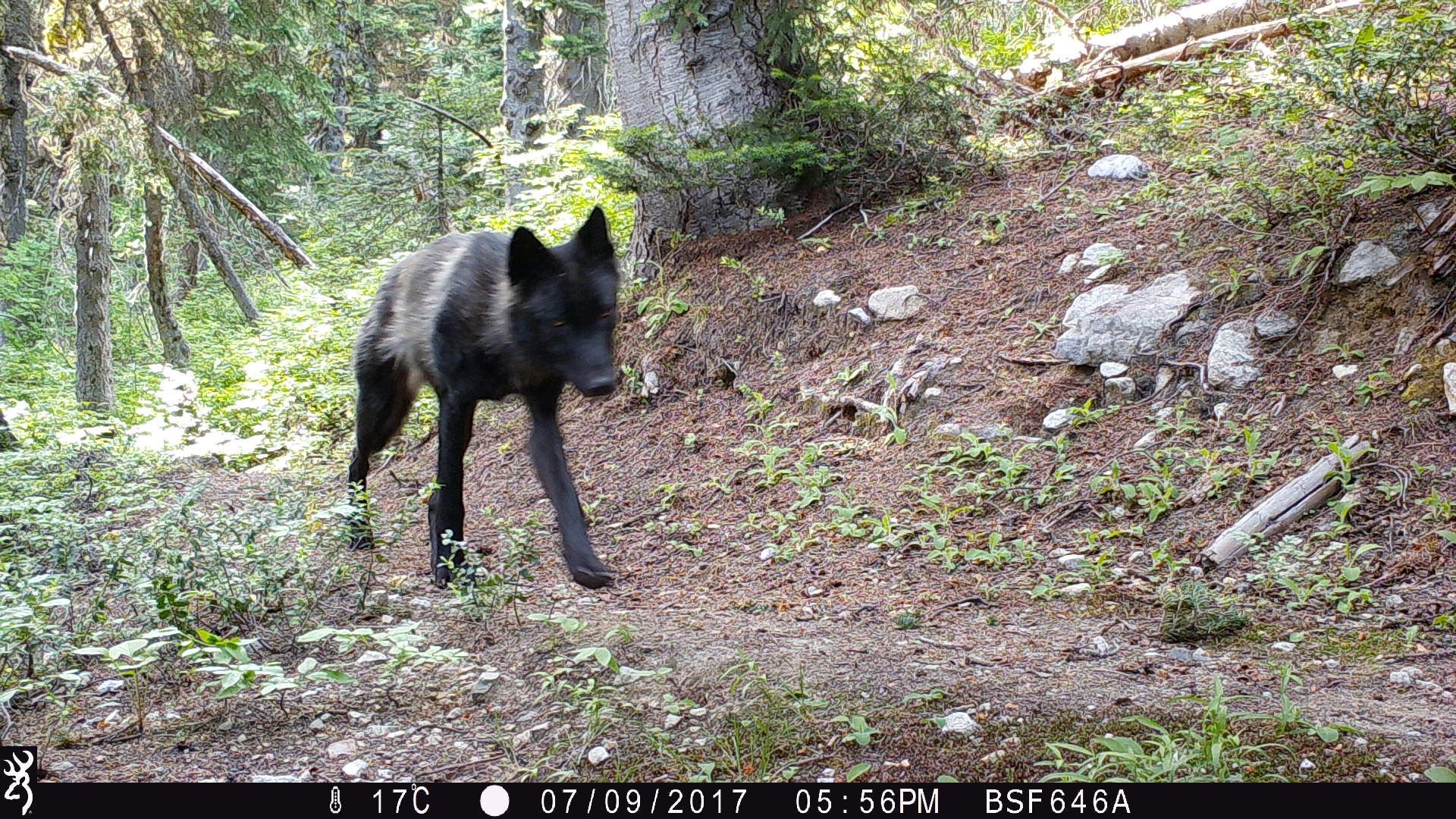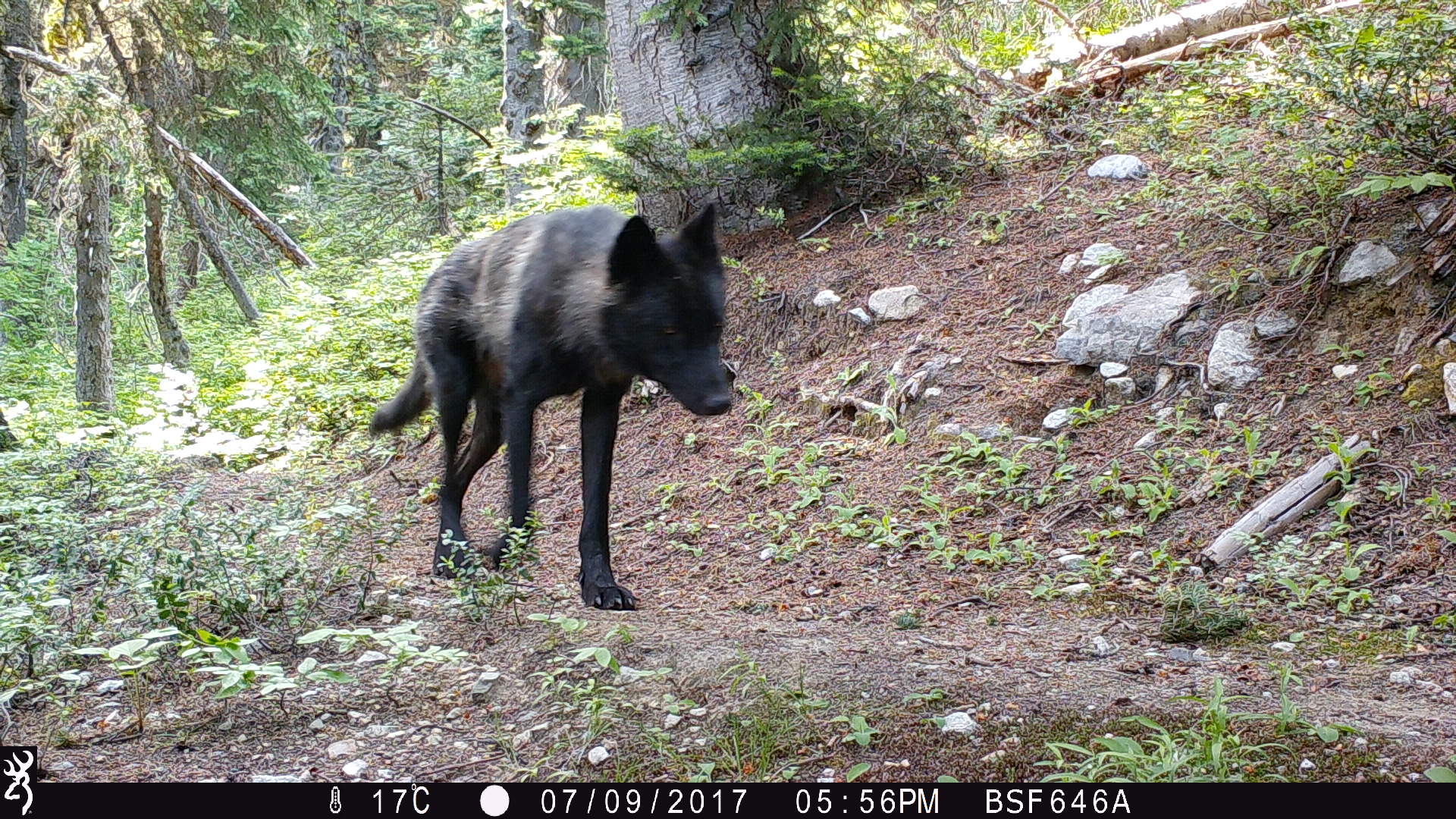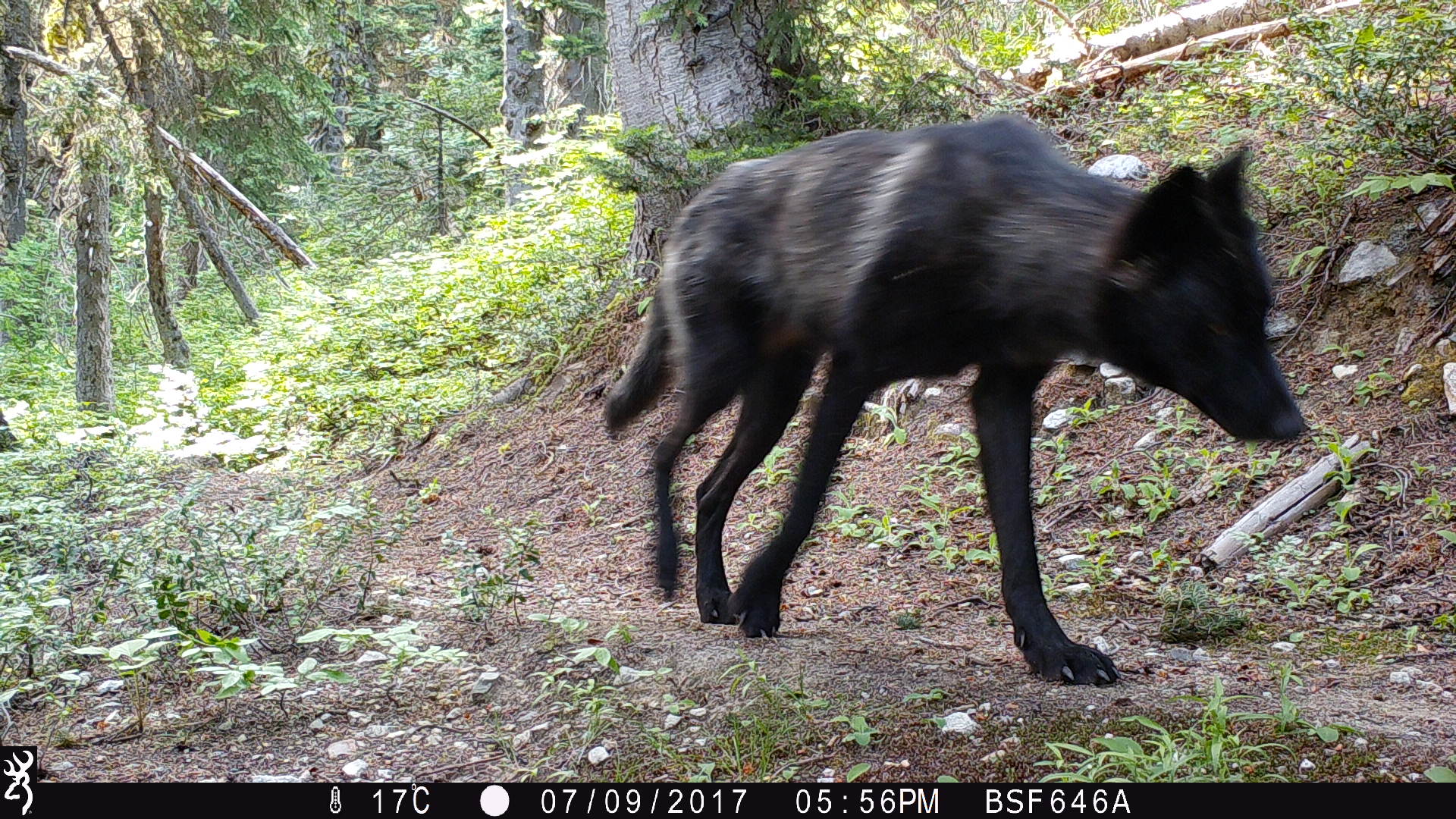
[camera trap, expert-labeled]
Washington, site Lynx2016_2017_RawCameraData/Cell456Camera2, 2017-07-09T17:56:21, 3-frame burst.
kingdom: Animalia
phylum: Chordata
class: Mammalia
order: Carnivora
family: Canidae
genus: Canis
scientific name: Canis lupus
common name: gray wolf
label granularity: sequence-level